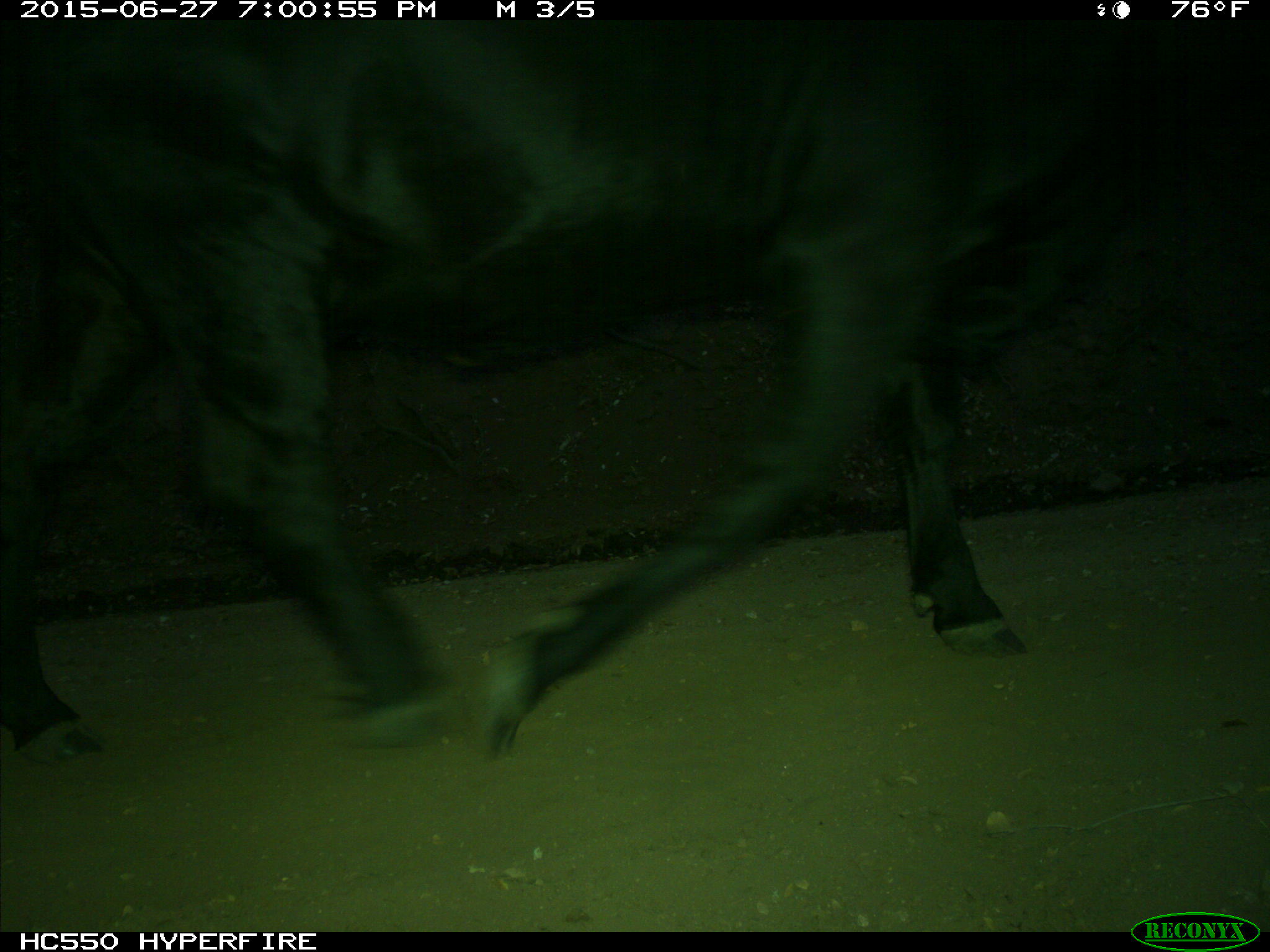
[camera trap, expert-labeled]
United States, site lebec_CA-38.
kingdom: Animalia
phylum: Chordata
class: Mammalia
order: Artiodactyla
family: Bovidae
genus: Bos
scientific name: Bos taurus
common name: domestic cow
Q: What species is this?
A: Bos taurus (domestic cow).